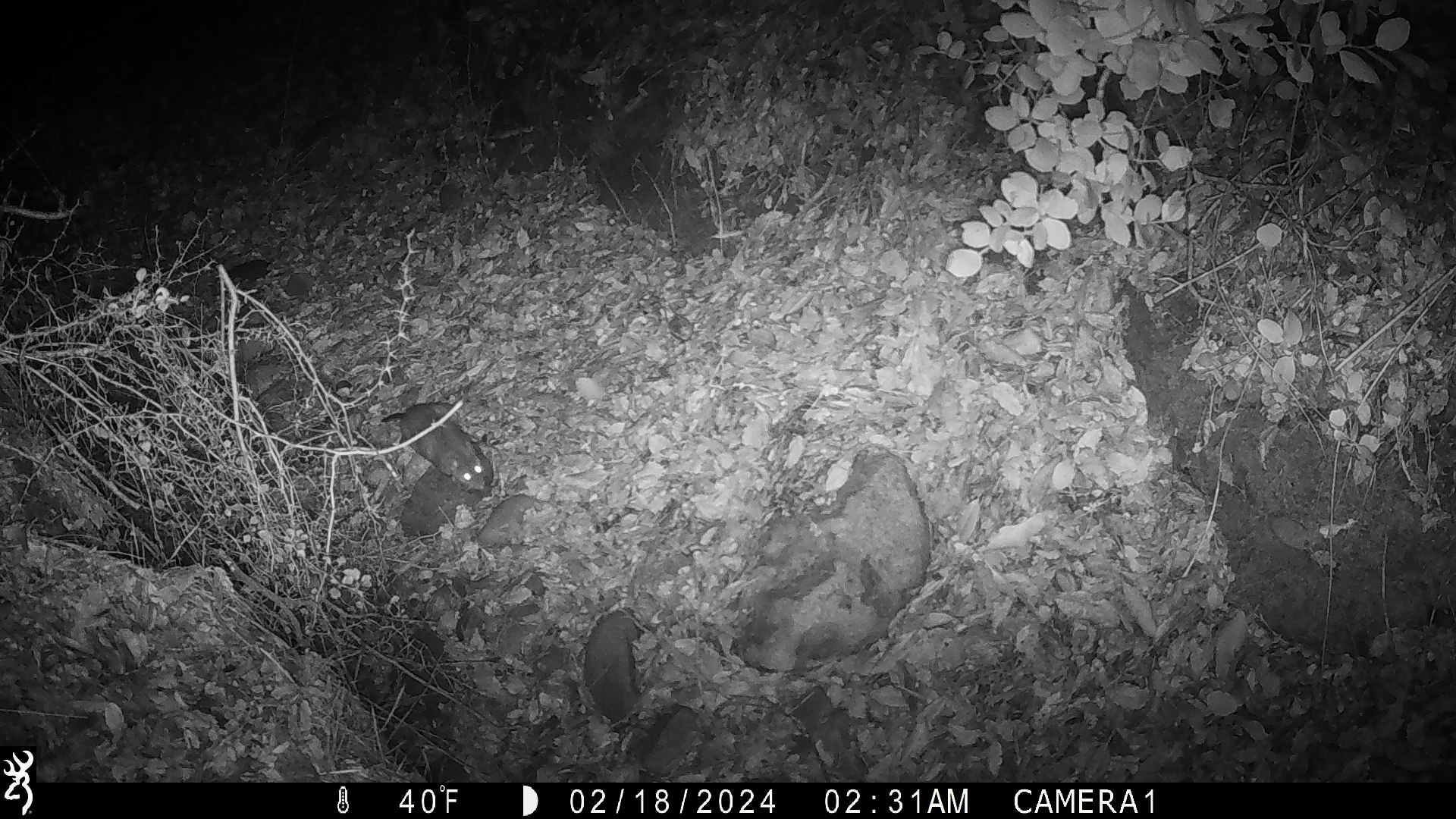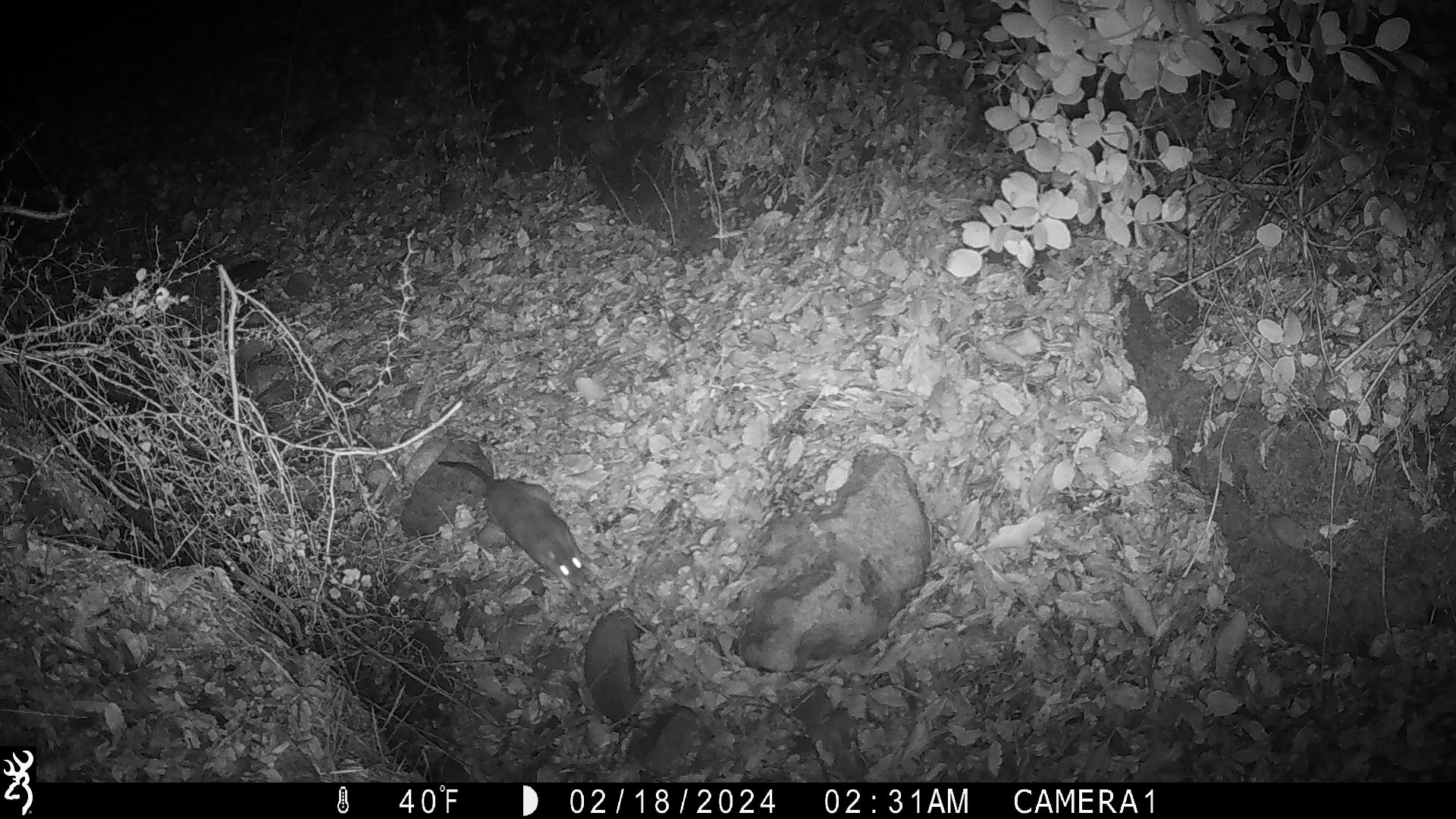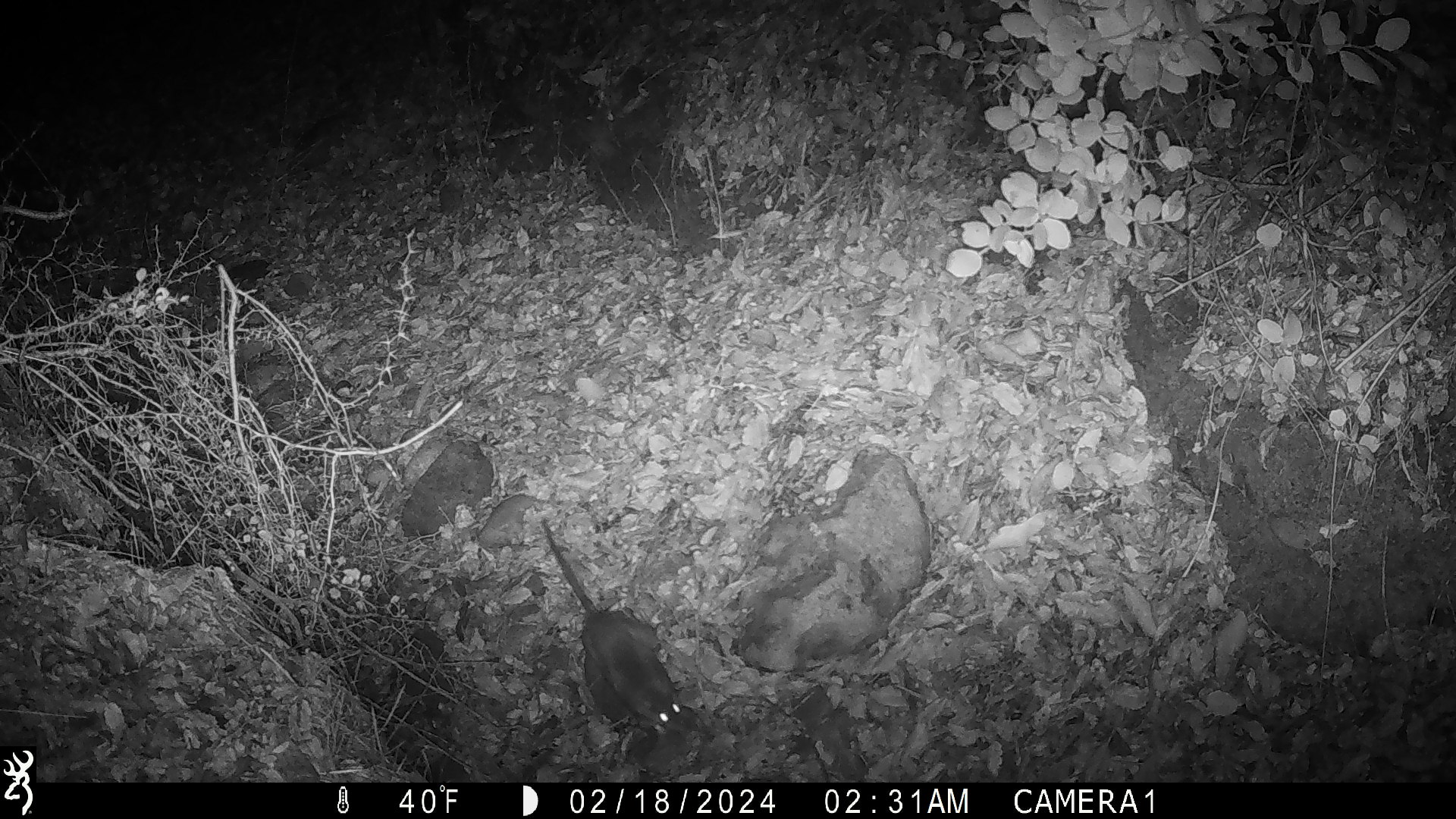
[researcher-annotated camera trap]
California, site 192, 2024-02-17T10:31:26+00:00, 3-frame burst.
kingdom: Animalia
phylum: Chordata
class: Mammalia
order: Rodentia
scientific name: Rodentia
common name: mouse or rat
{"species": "mouse or rat (Rodentia)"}